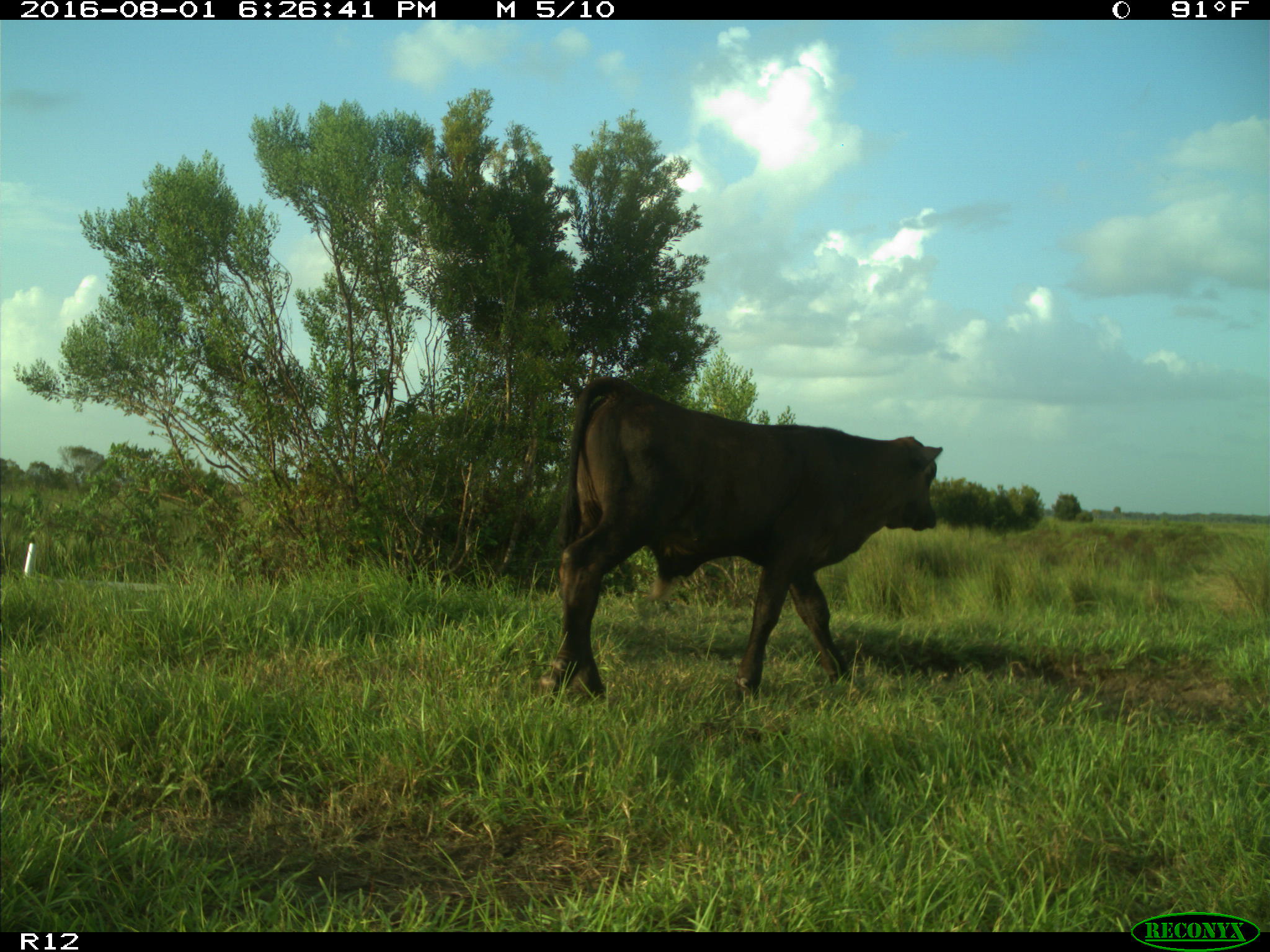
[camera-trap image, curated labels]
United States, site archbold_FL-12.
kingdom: Animalia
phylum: Chordata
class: Mammalia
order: Artiodactyla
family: Bovidae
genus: Bos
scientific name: Bos taurus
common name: domestic cow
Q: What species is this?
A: Bos taurus (domestic cow).